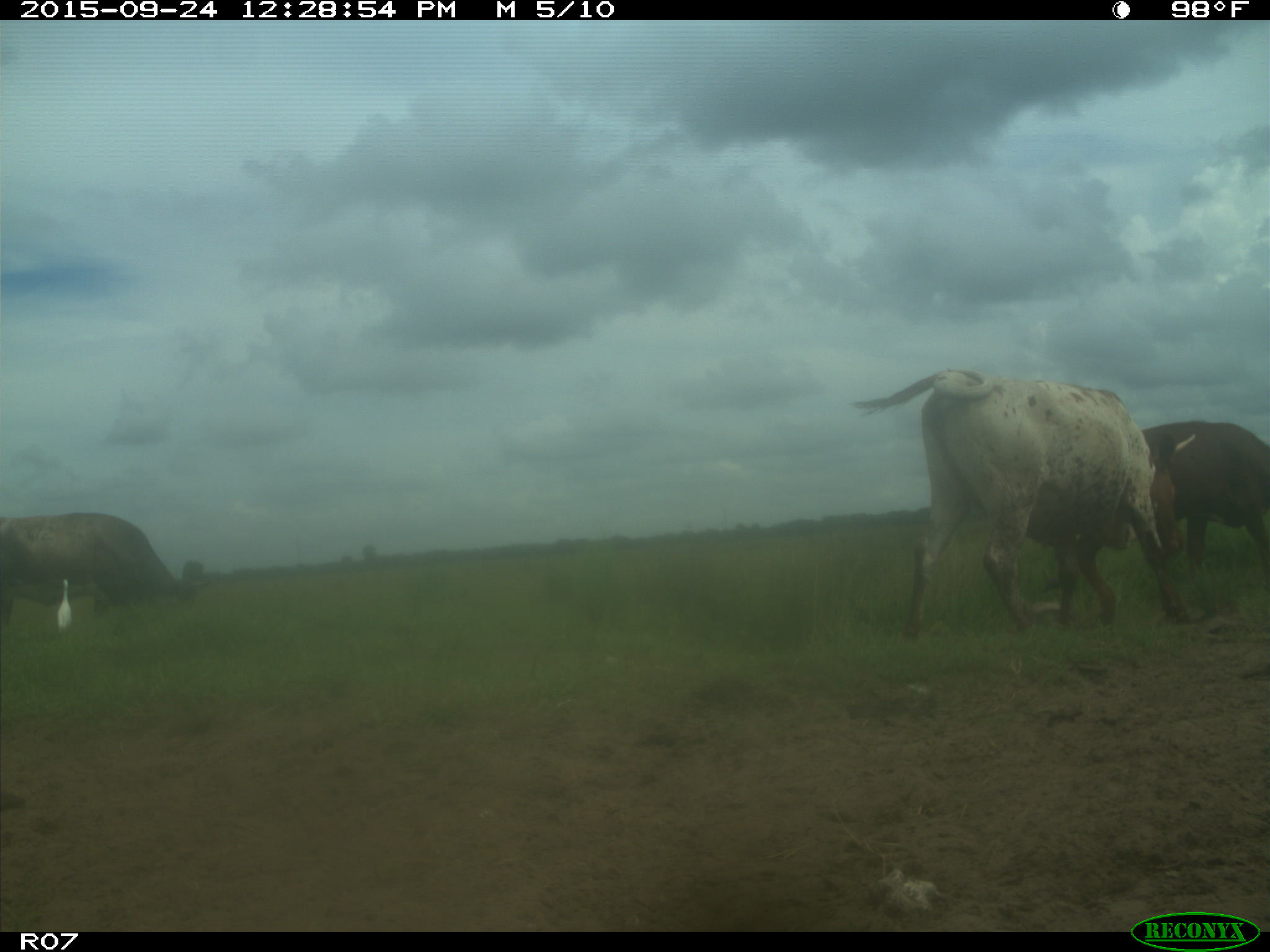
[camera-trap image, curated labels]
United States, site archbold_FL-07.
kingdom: Animalia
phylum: Chordata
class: Mammalia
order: Artiodactyla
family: Bovidae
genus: Bos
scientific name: Bos taurus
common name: domestic cow